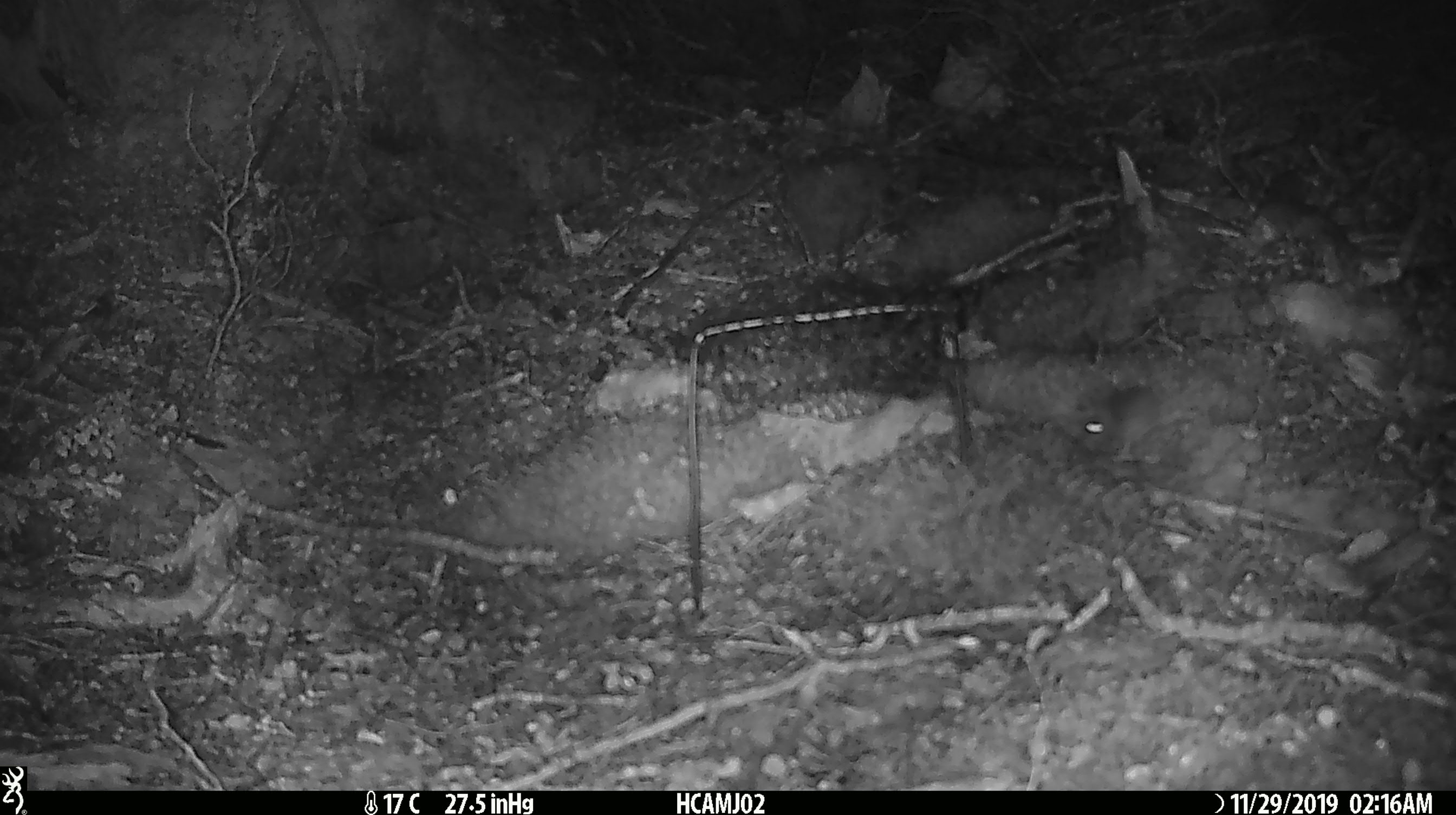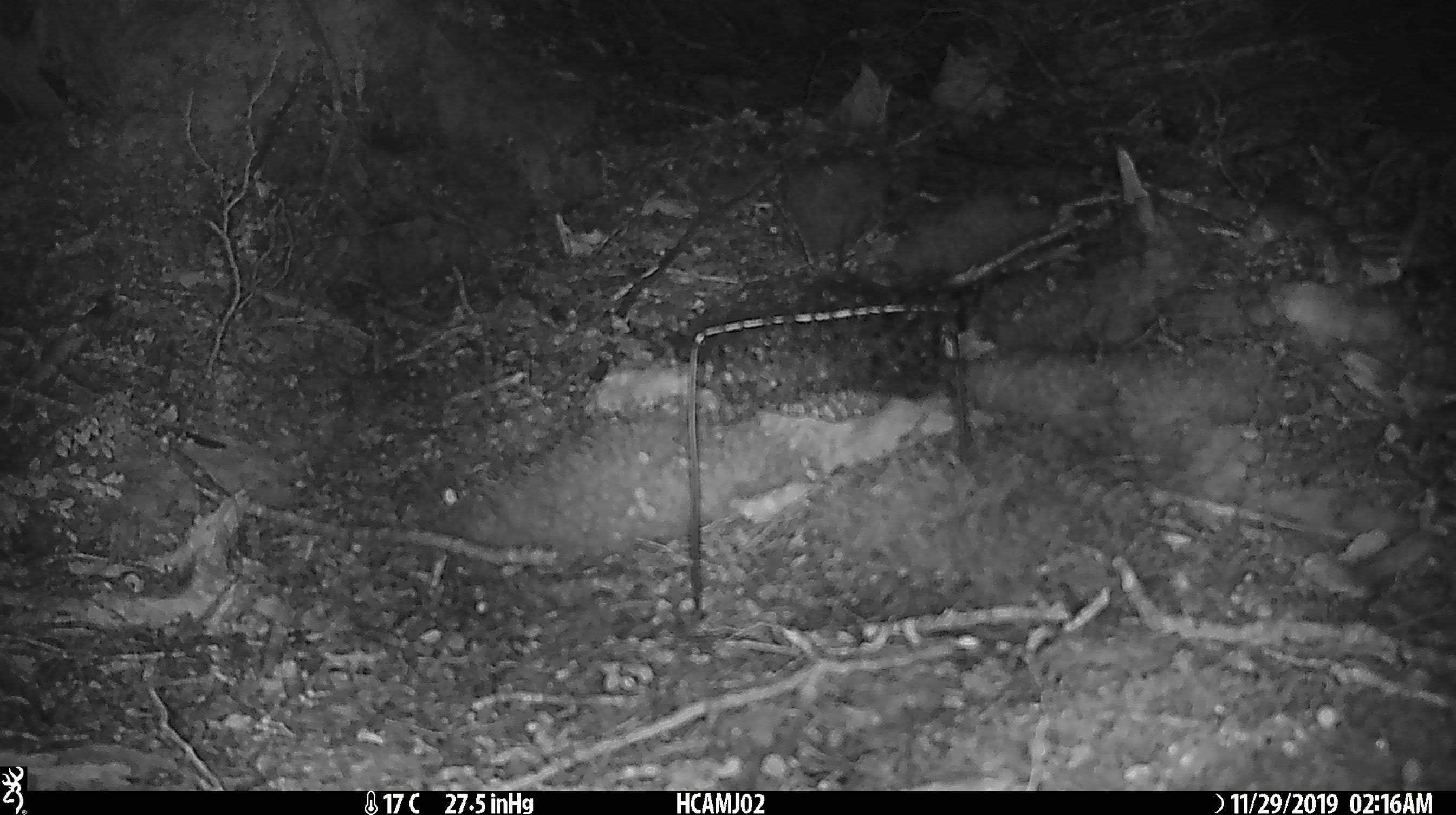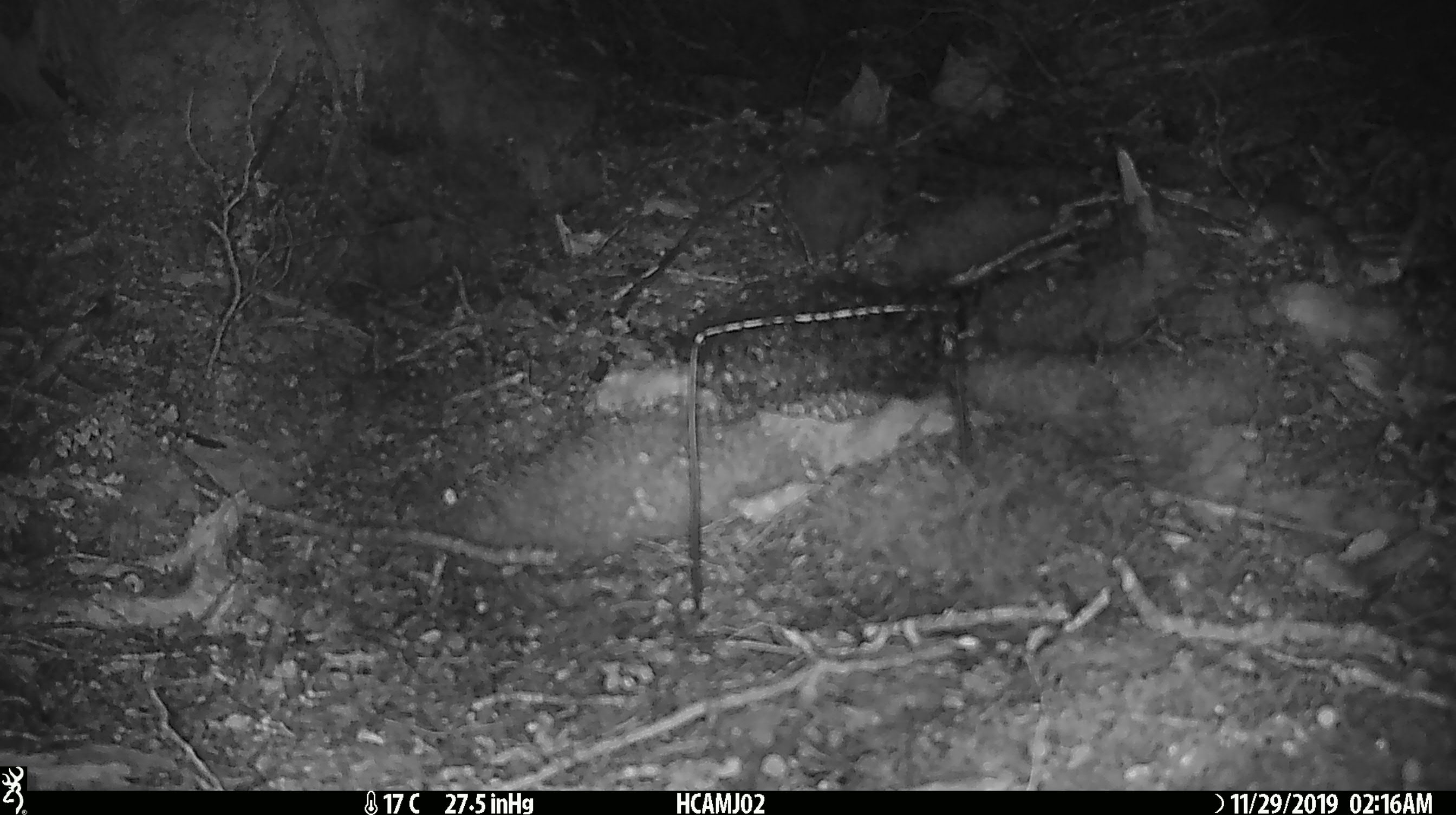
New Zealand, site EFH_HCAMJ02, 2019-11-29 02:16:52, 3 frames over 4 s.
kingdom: Animalia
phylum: Chordata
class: Mammalia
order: Rodentia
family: Muridae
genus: Mus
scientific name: Mus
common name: mouse